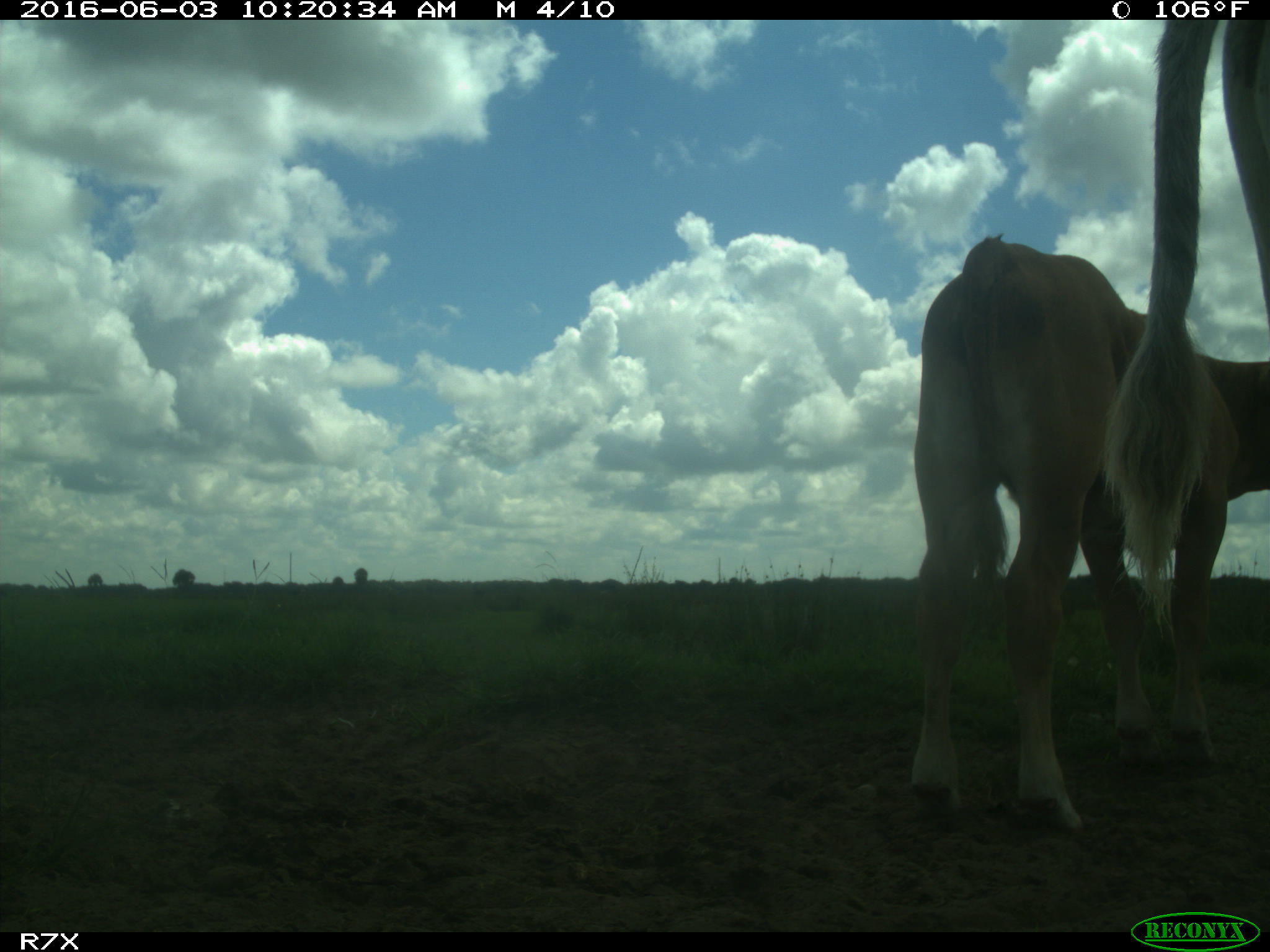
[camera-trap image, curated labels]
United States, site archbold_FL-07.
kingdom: Animalia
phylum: Chordata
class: Mammalia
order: Artiodactyla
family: Bovidae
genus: Bos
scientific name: Bos taurus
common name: domestic cow